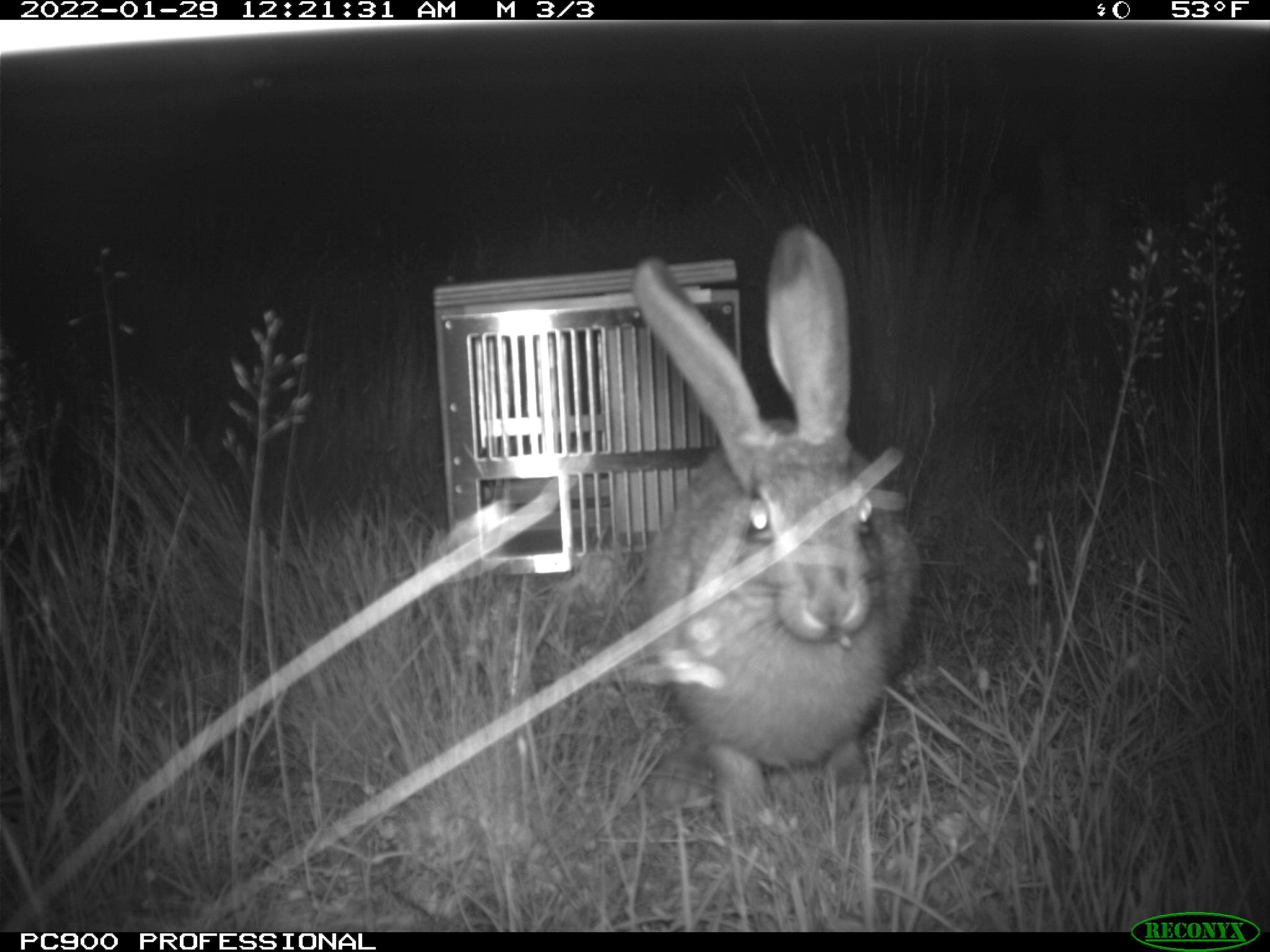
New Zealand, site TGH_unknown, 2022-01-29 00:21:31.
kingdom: Animalia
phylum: Chordata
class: Mammalia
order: Lagomorpha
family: Leporidae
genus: Lepus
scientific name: Lepus europaeus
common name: brown hare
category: hare